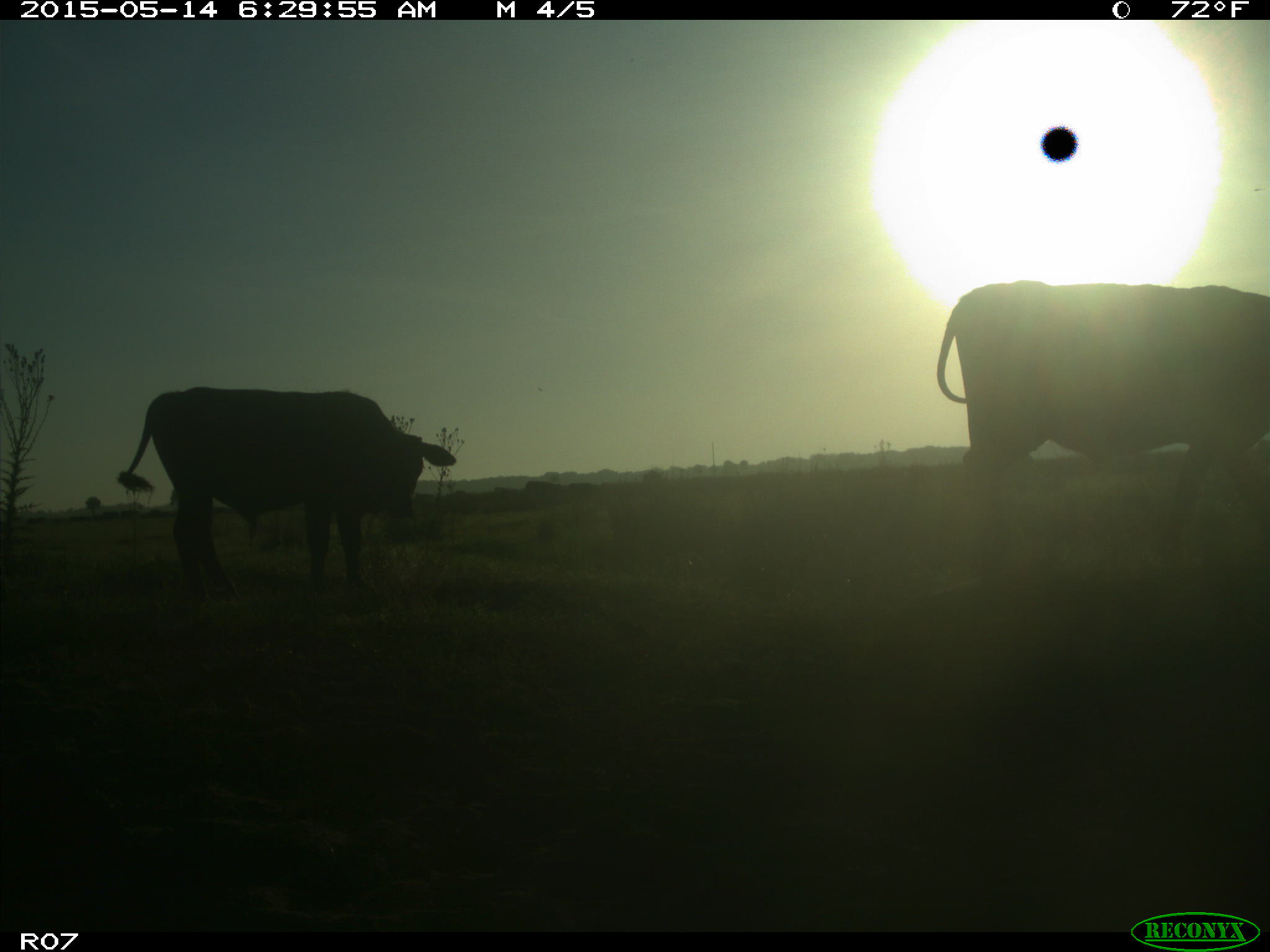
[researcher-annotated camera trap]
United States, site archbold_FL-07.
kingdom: Animalia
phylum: Chordata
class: Mammalia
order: Artiodactyla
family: Bovidae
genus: Bos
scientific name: Bos taurus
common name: domestic cow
Bos taurus (domestic cow).